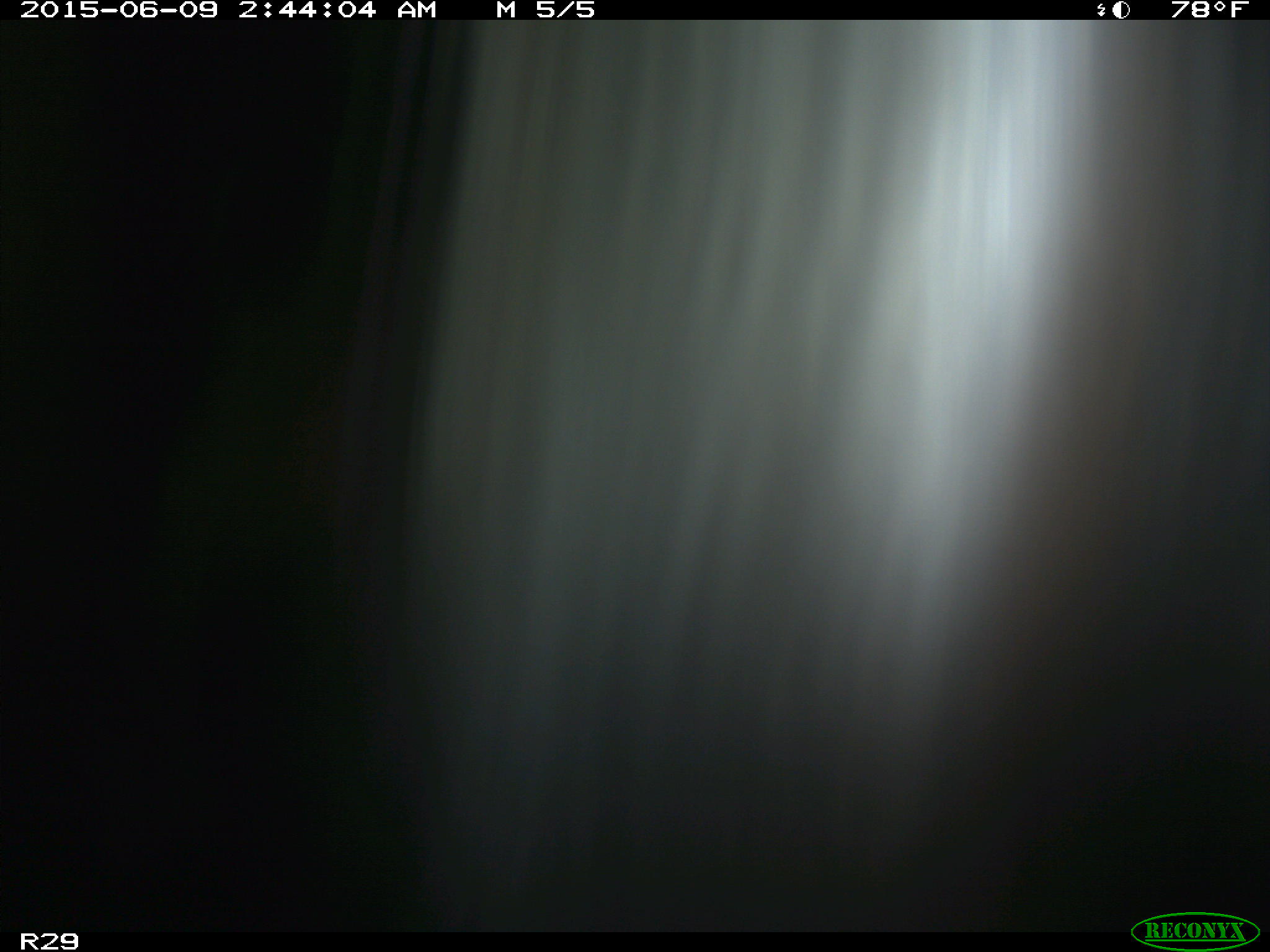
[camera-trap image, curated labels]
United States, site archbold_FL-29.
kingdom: Animalia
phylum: Chordata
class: Mammalia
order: Artiodactyla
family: Bovidae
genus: Bos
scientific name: Bos taurus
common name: domestic cow